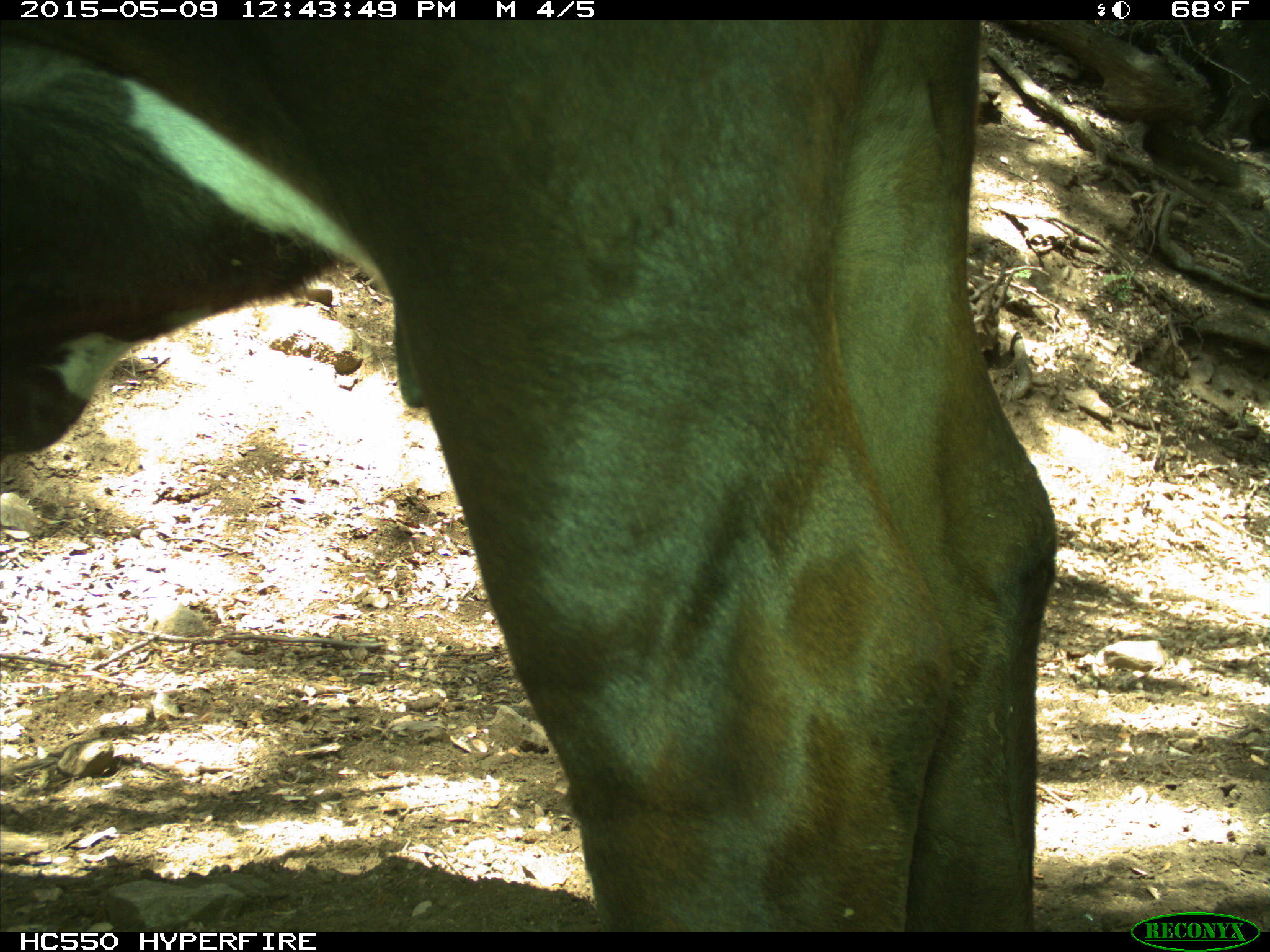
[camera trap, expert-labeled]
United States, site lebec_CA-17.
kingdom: Animalia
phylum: Chordata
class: Mammalia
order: Artiodactyla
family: Bovidae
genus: Bos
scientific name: Bos taurus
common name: domestic cow